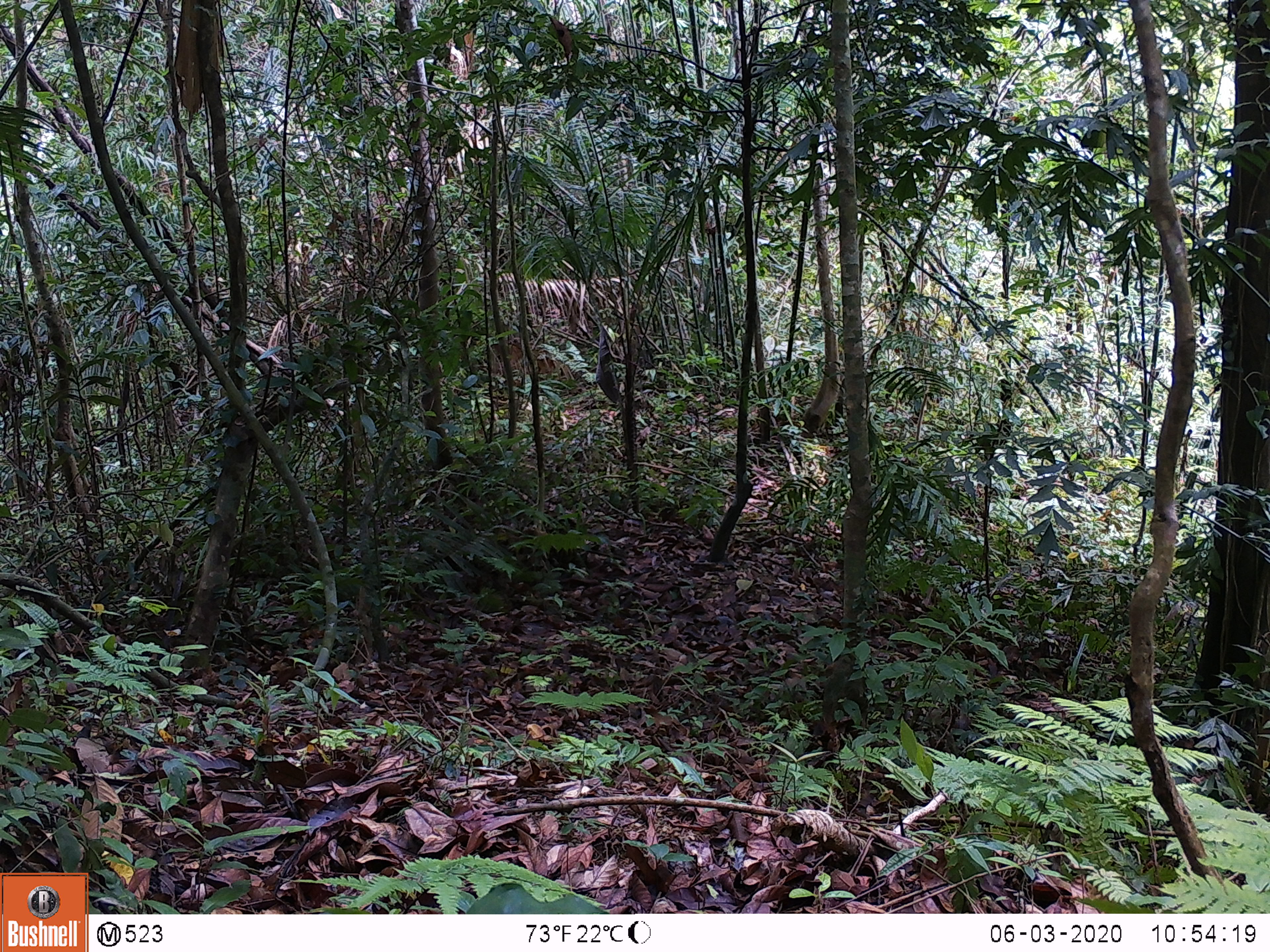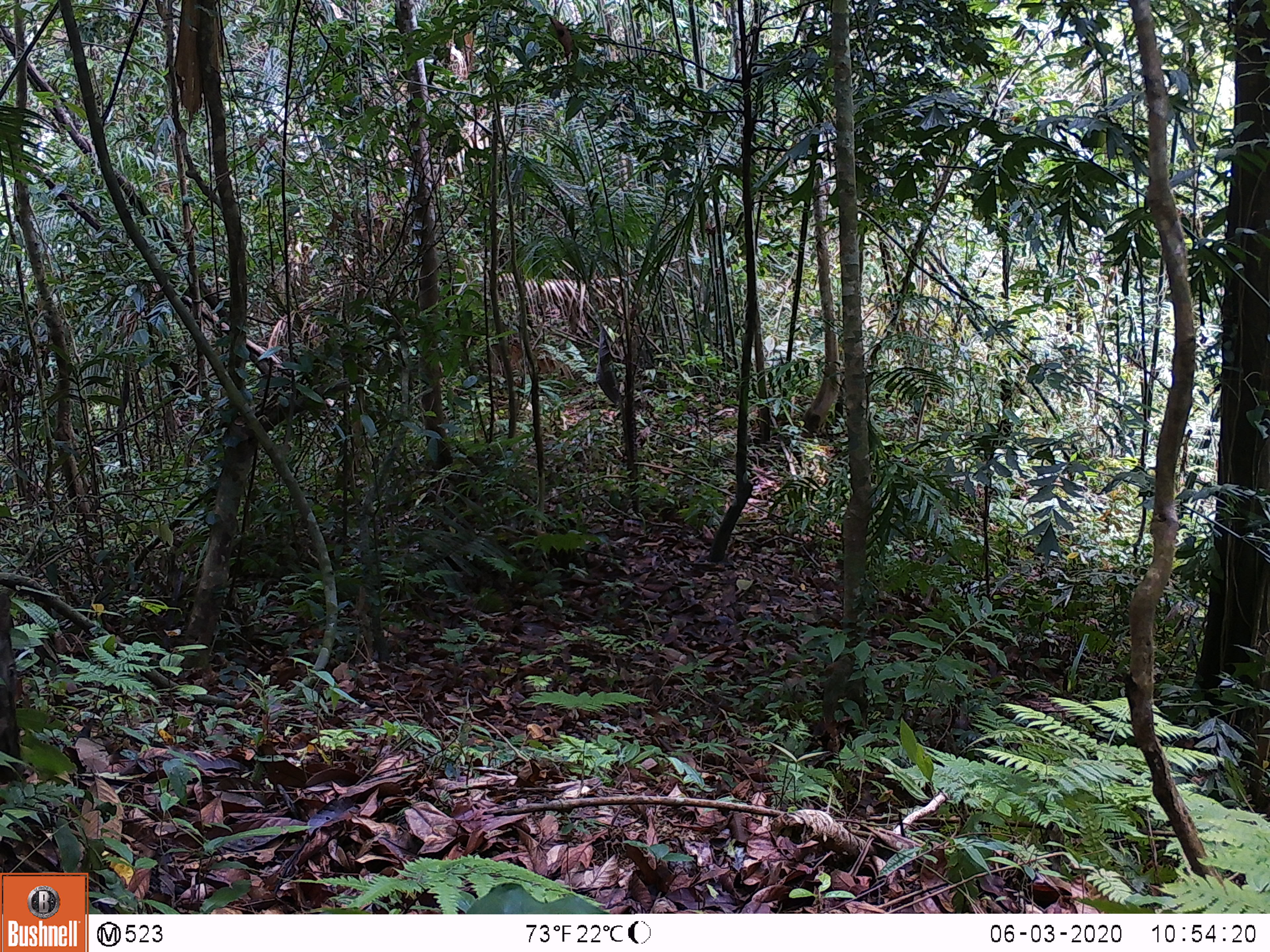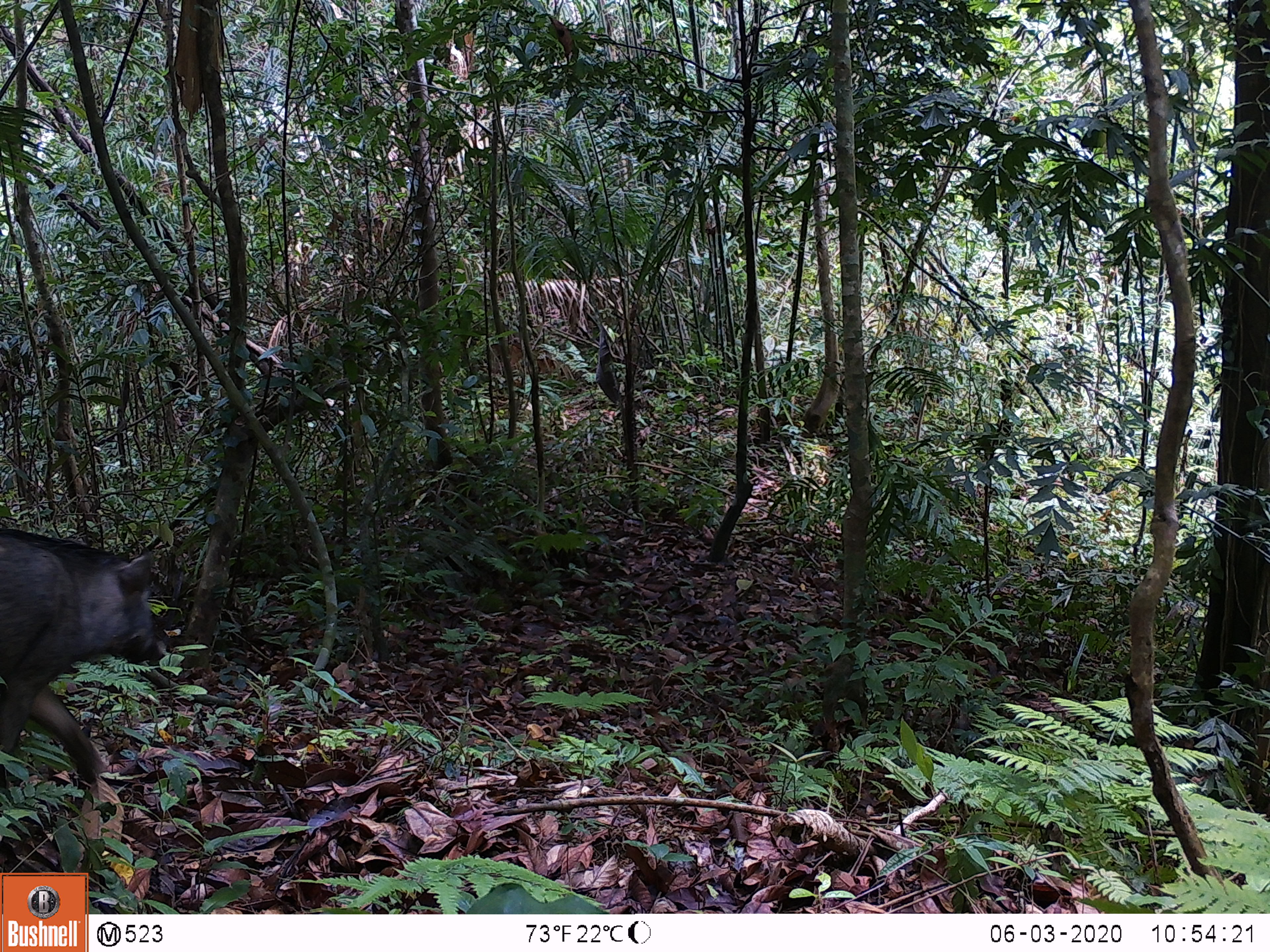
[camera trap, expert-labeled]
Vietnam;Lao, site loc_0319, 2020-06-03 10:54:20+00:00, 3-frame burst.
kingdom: Animalia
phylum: Chordata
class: Mammalia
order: Artiodactyla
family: Suidae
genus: Sus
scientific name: Sus scrofa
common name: eurasian wild pig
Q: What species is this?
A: Eurasian wild pig (Sus scrofa).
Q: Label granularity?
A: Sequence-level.